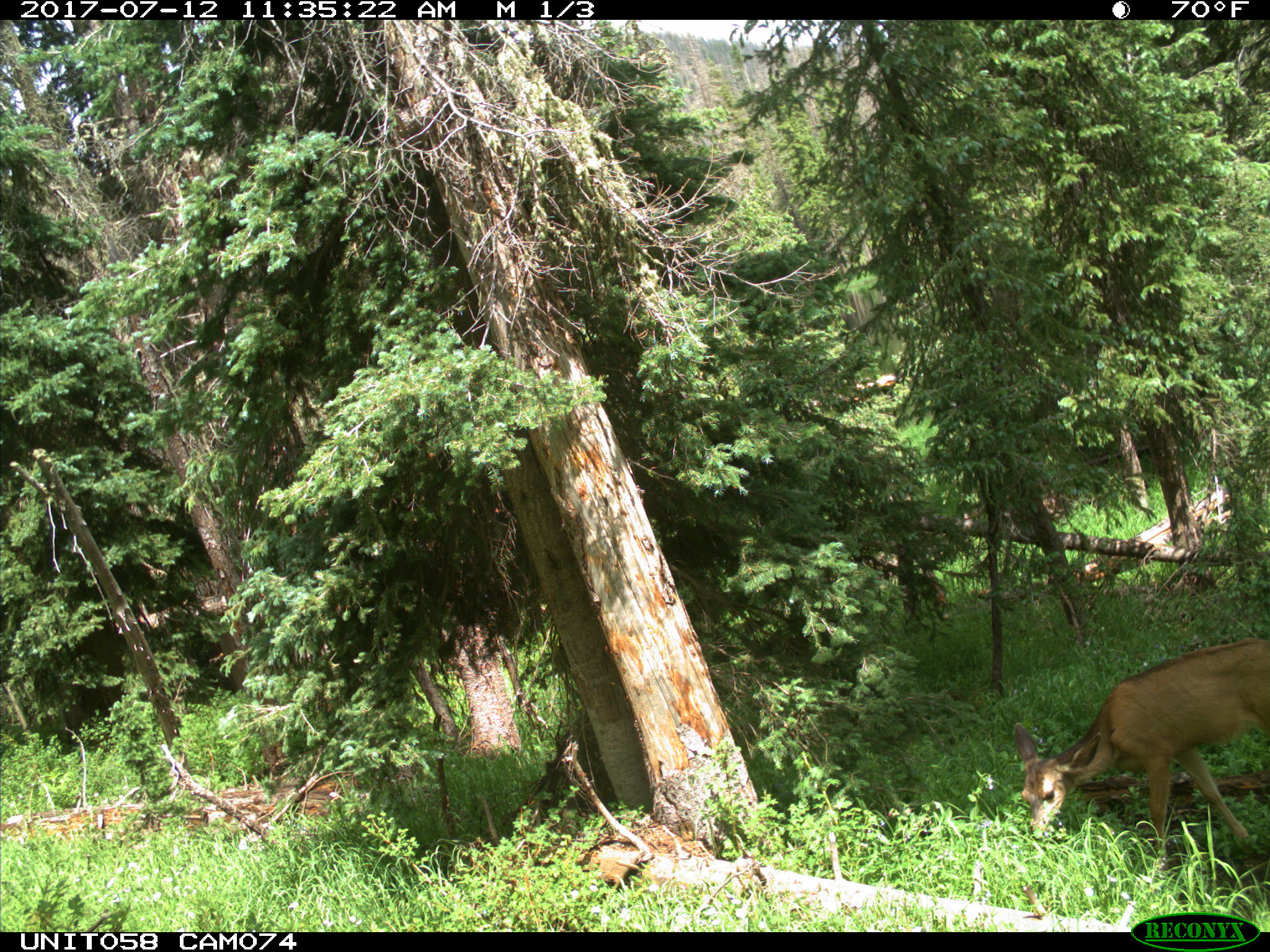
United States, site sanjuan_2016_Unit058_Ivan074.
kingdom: Animalia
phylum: Chordata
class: Mammalia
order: Artiodactyla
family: Cervidae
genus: Odocoileus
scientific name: Odocoileus hemionus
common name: mule deer